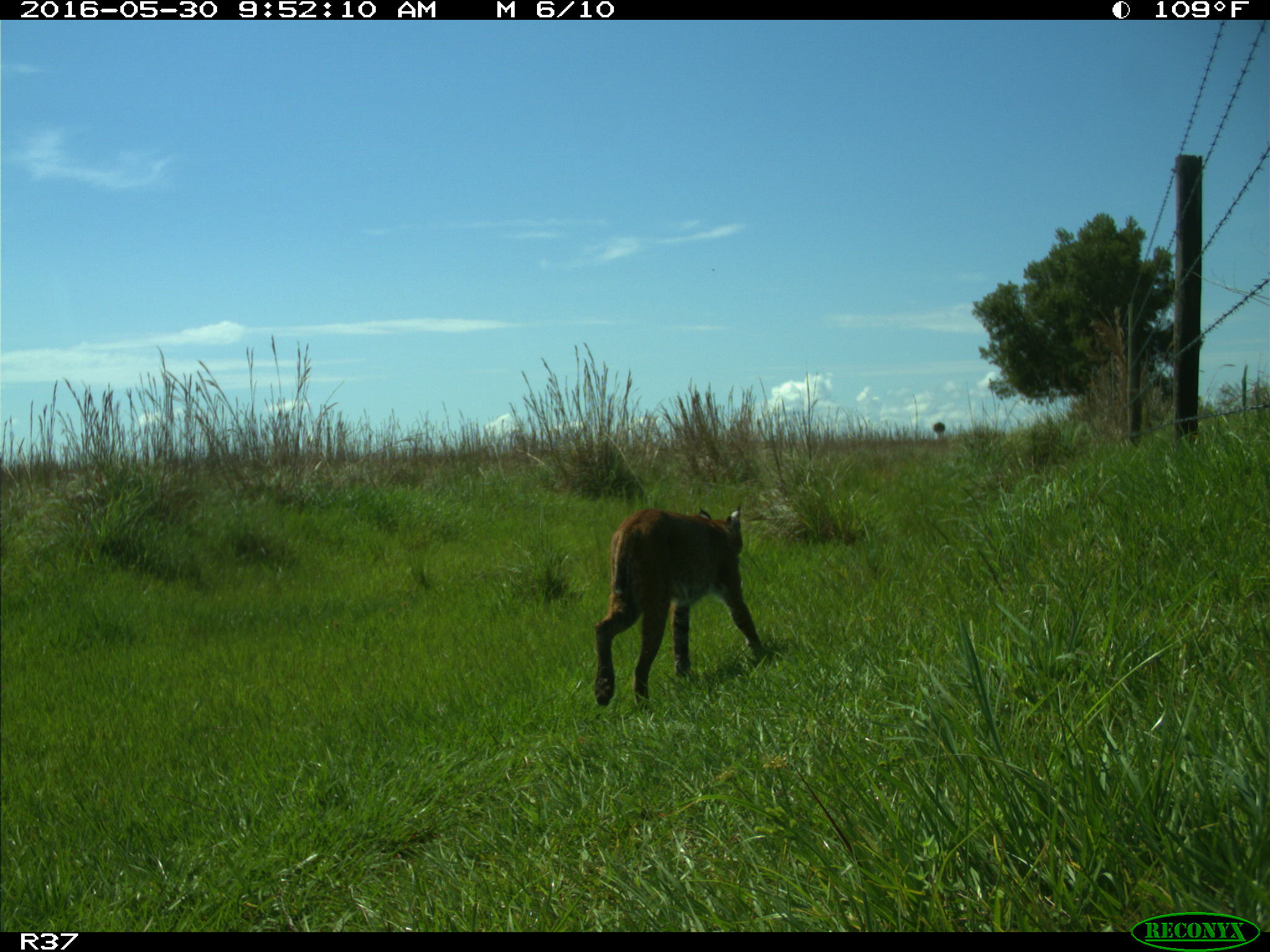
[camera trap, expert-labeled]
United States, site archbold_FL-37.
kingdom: Animalia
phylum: Chordata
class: Mammalia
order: Carnivora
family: Felidae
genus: Lynx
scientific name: Lynx rufus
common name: bobcat